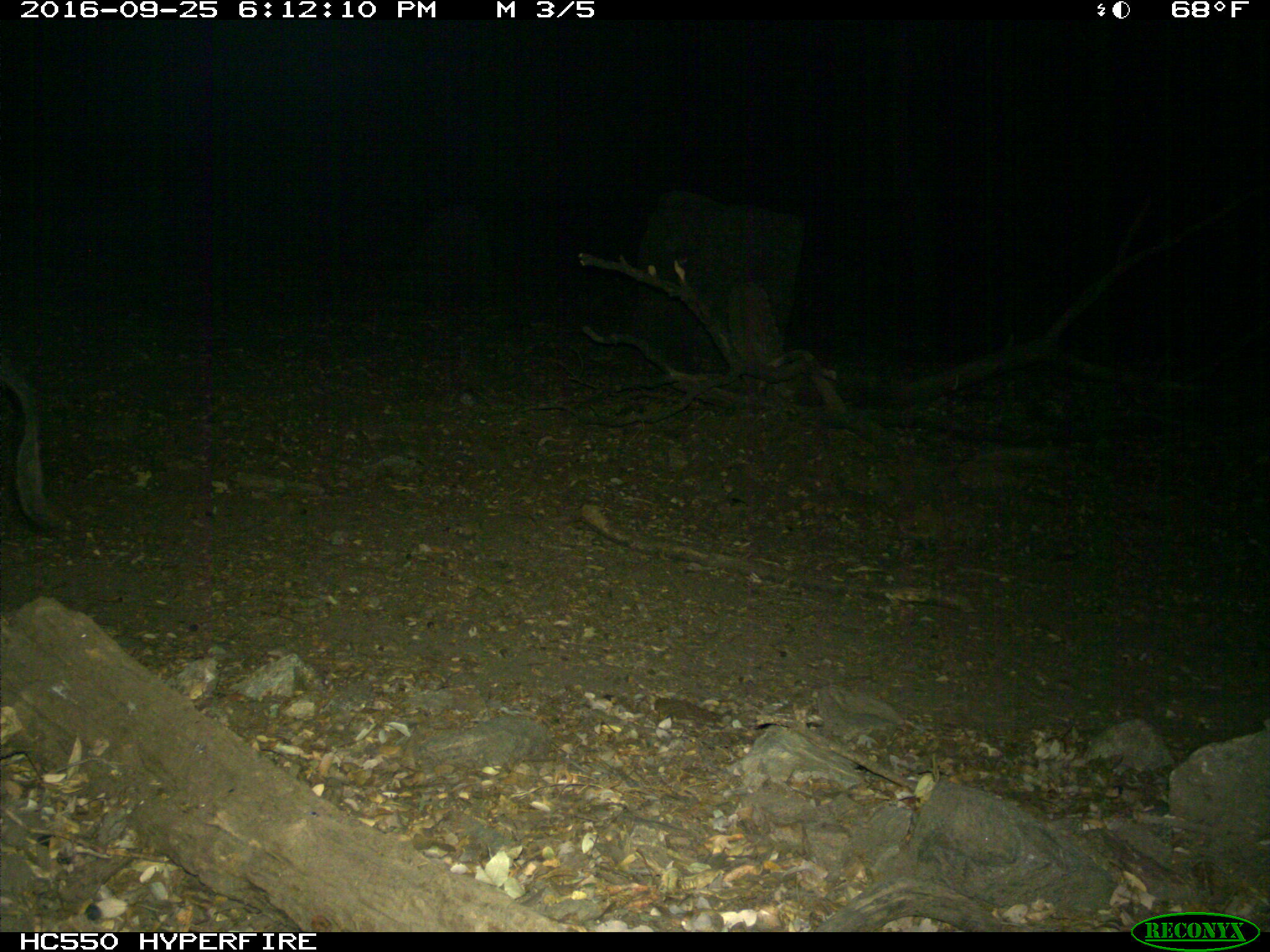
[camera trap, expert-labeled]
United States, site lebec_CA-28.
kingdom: Animalia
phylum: Chordata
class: Mammalia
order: Artiodactyla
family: Suidae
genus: Sus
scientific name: Sus scrofa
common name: wild boar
Sus scrofa (wild boar).